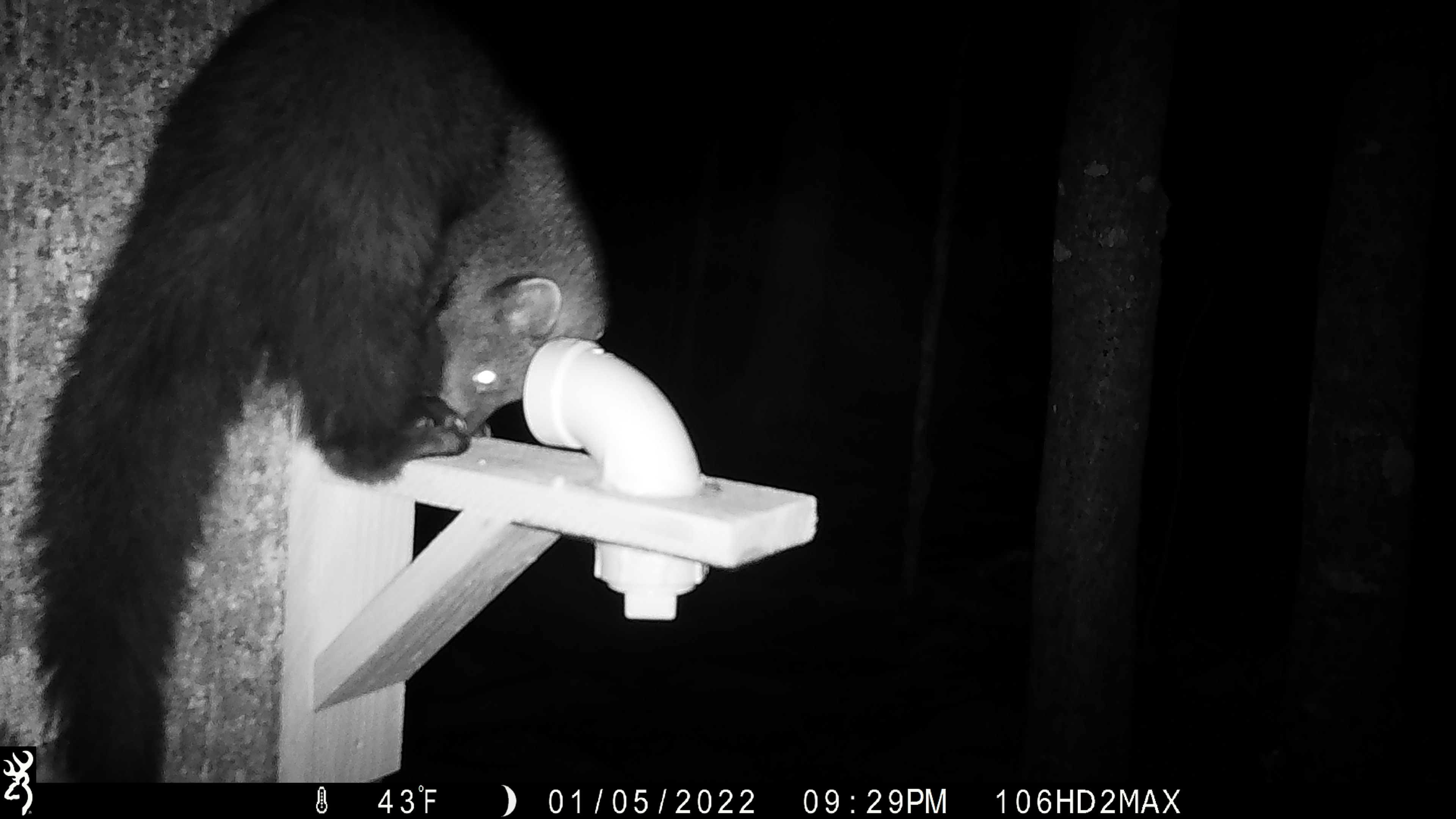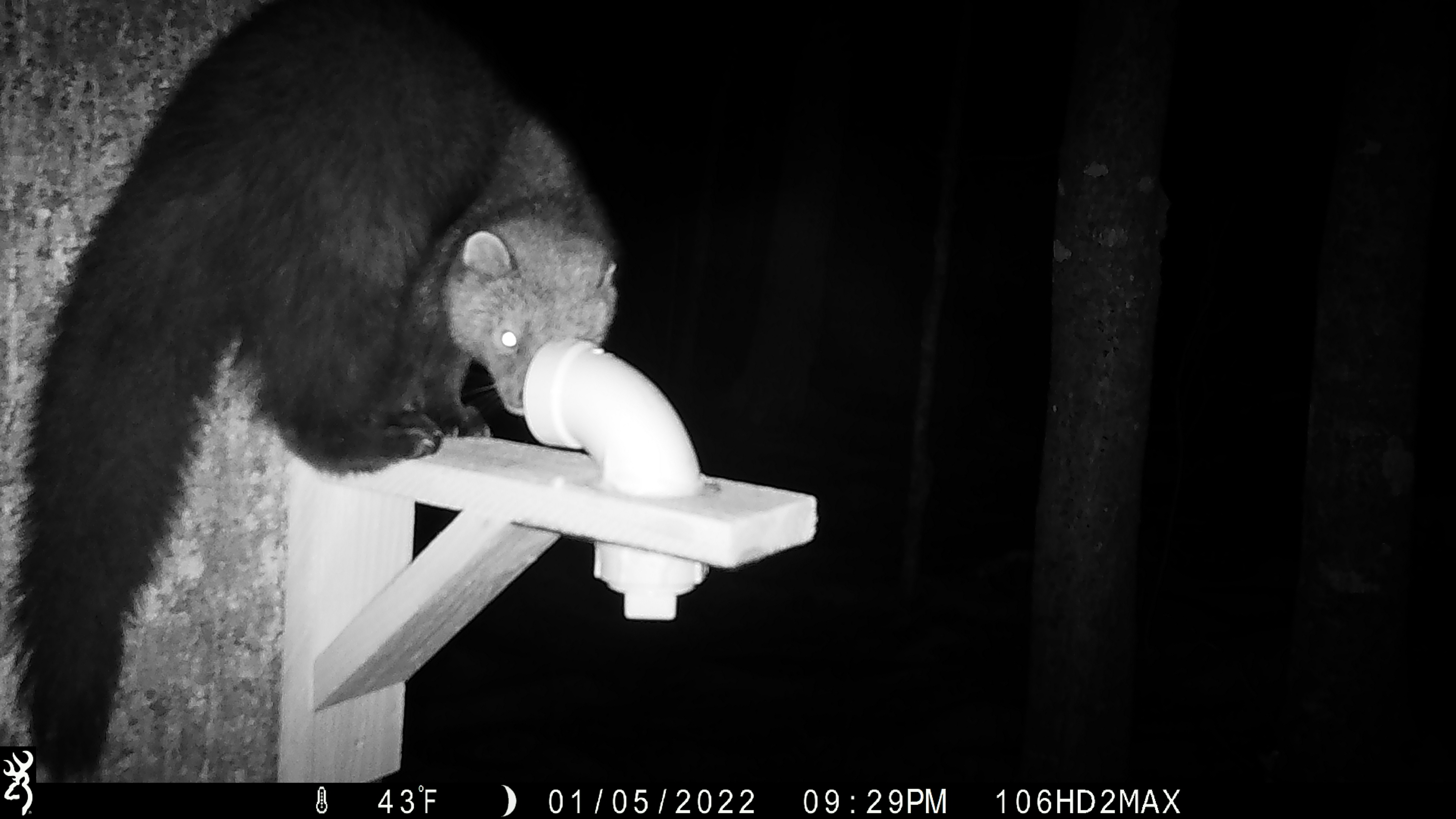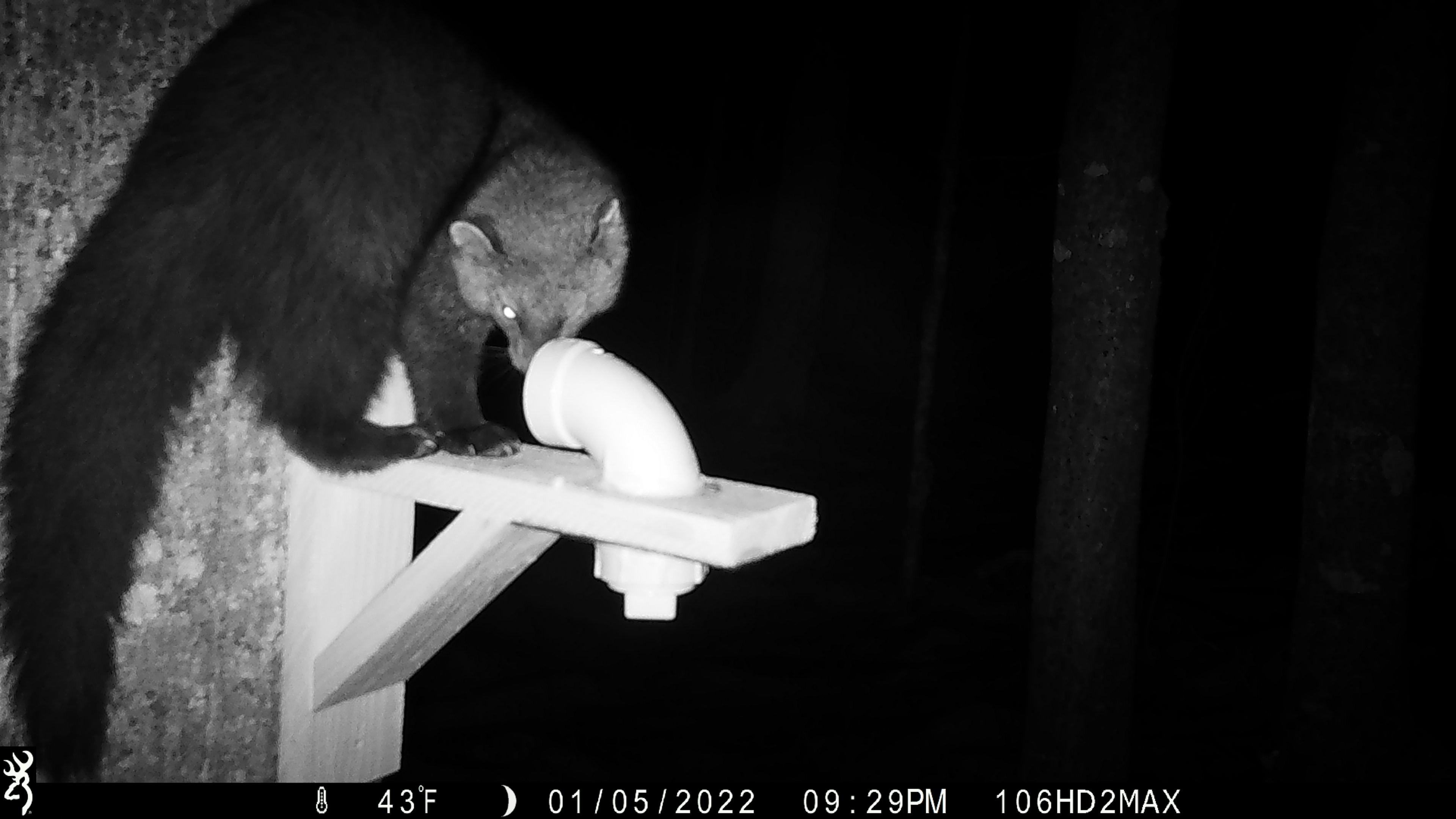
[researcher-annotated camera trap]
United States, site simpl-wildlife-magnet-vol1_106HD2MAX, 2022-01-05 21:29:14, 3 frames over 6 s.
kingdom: Animalia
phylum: Chordata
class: Mammalia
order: Carnivora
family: Mustelidae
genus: Pekania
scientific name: Pekania pennanti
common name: fisher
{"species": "fisher (Pekania pennanti)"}